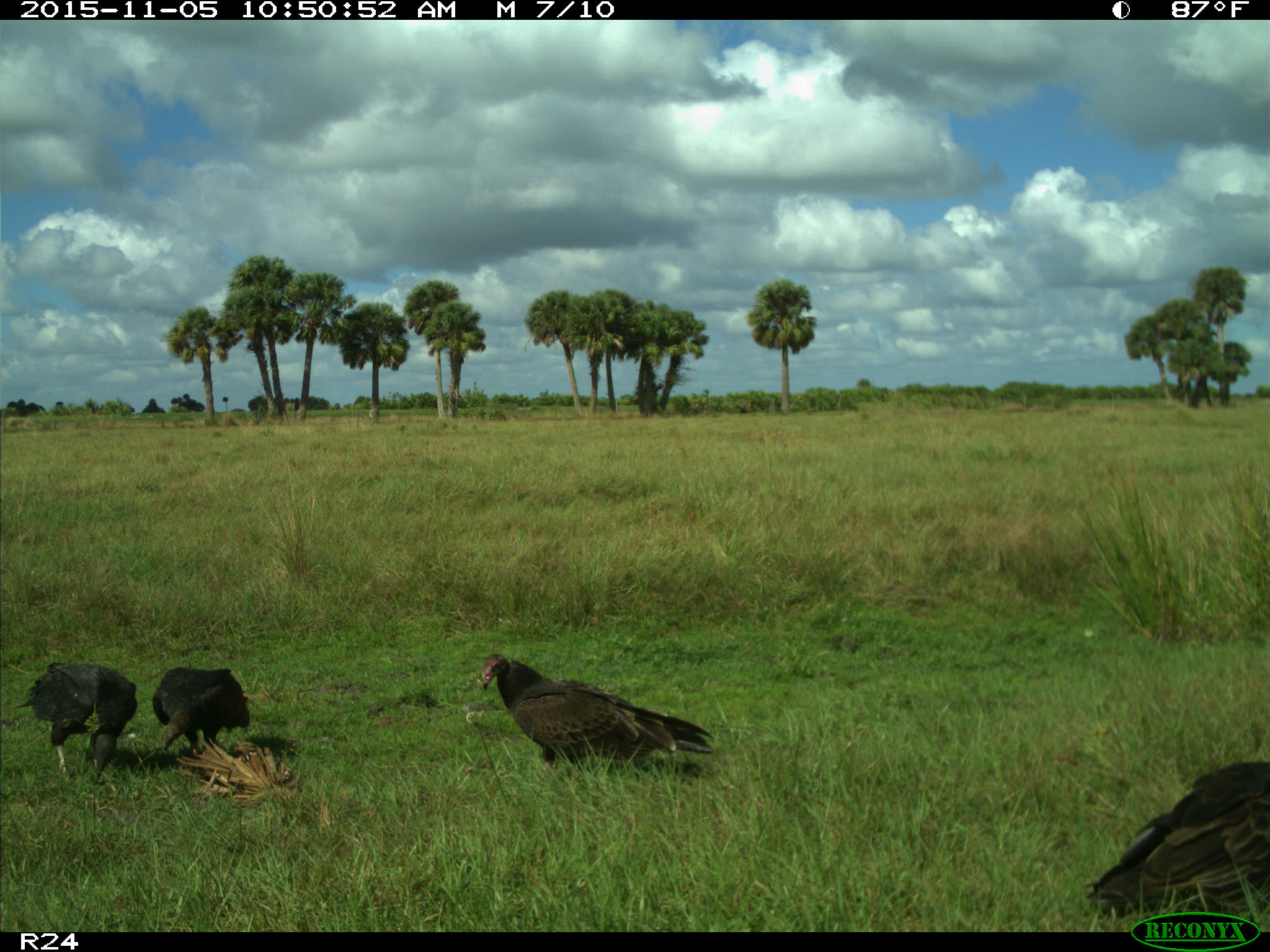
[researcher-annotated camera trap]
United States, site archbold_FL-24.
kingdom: Animalia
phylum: Chordata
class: Aves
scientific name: Aves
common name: birds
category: unidentified bird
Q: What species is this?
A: Unidentified bird (birds) (Aves).